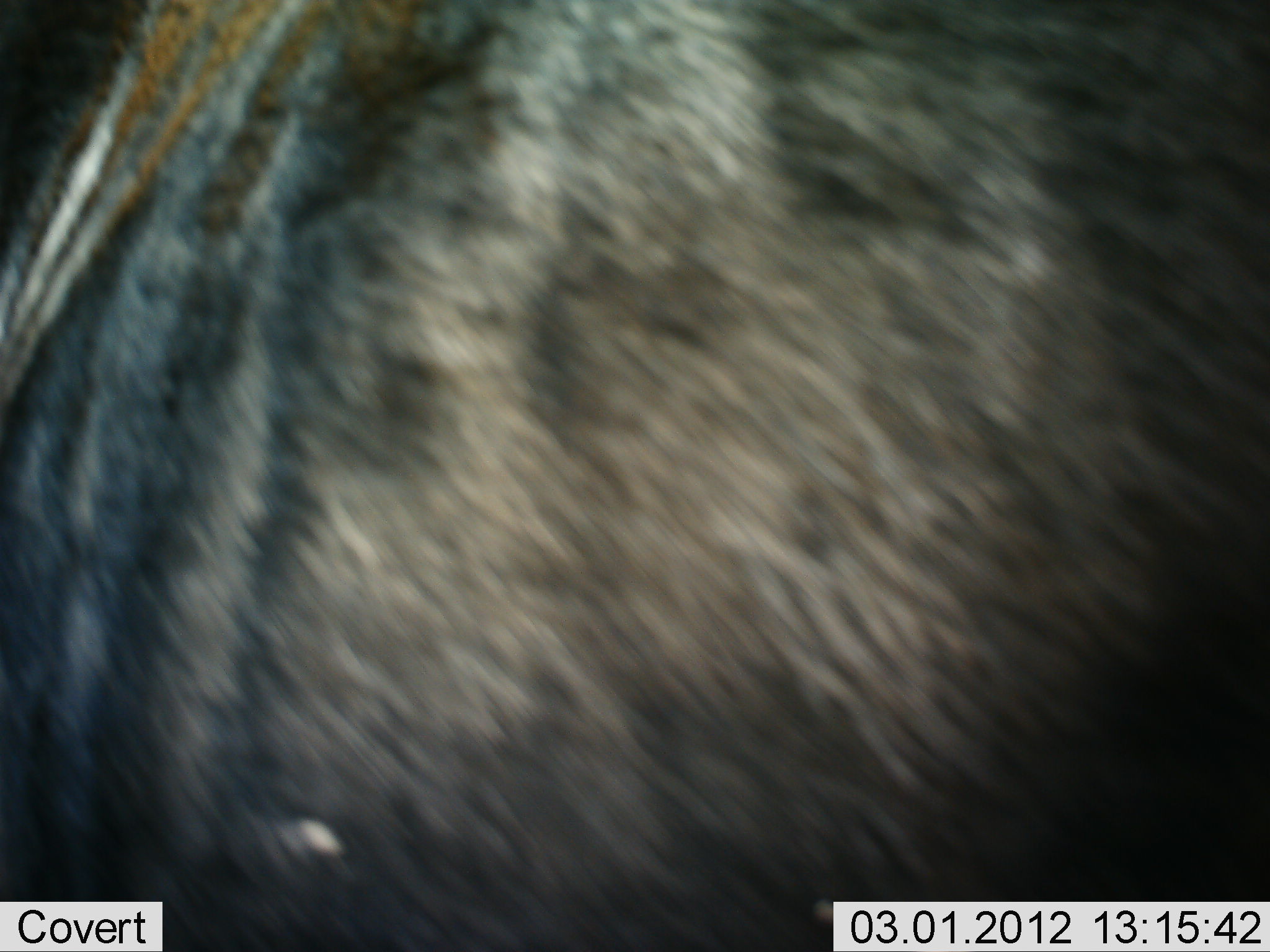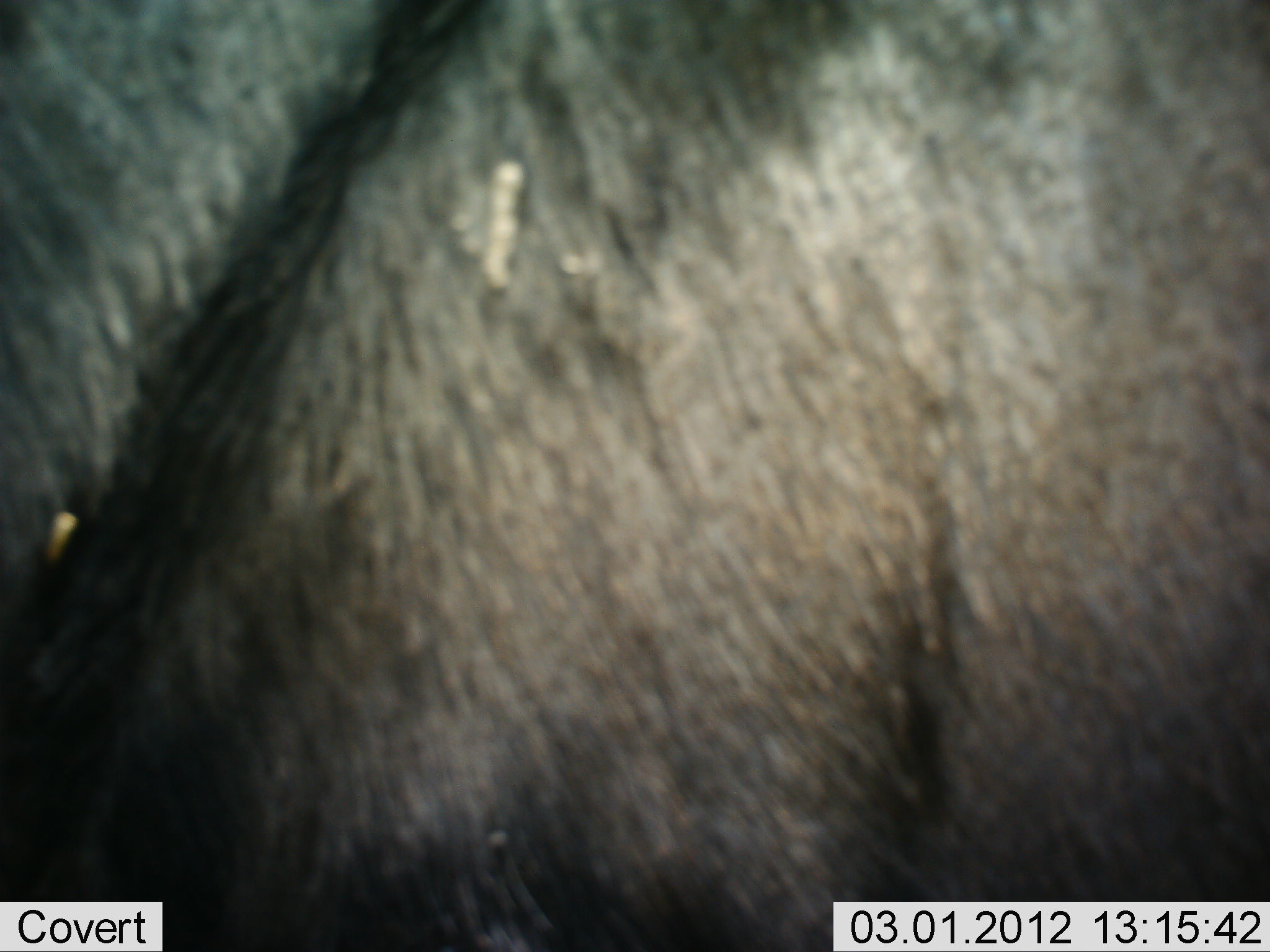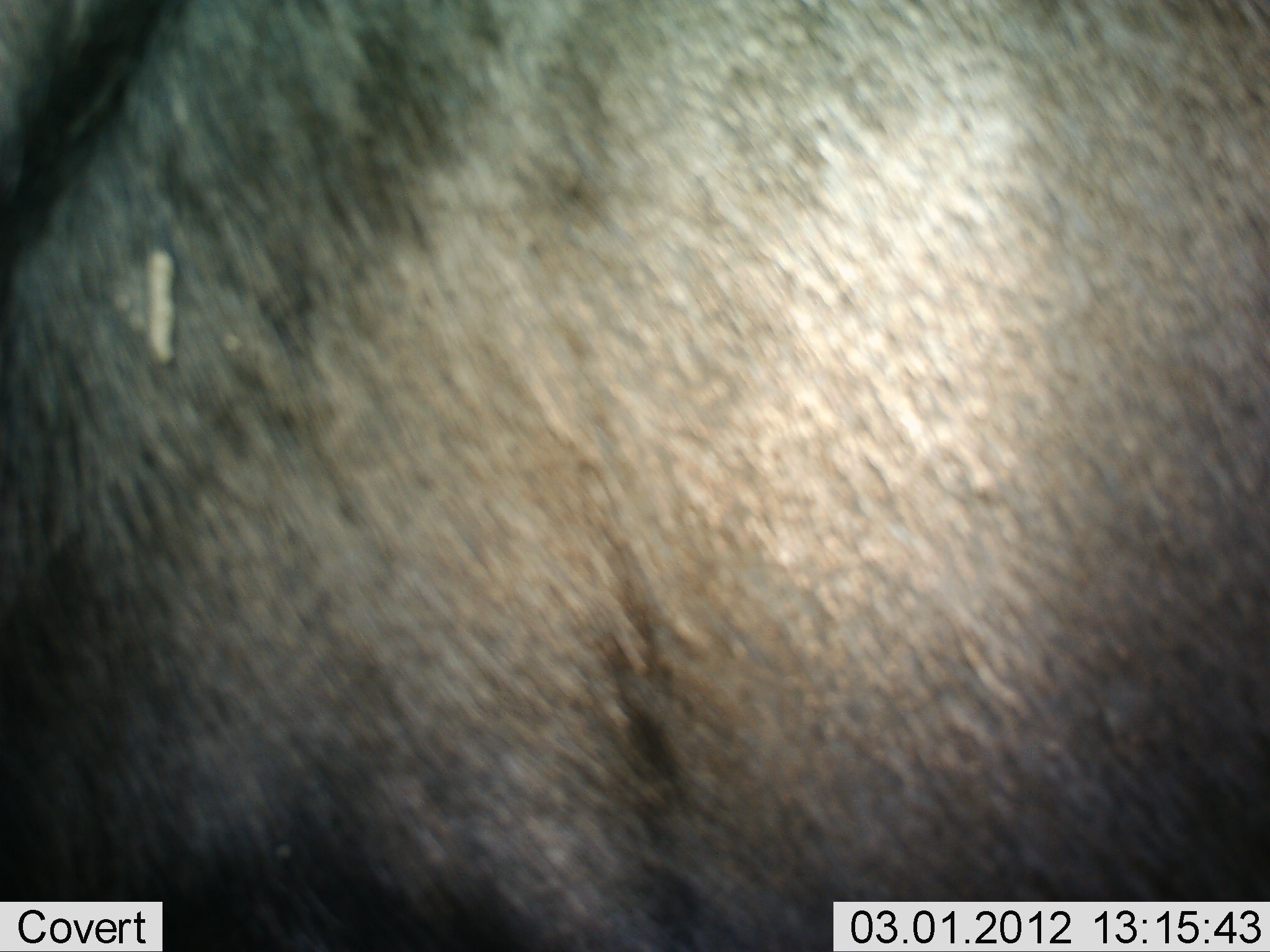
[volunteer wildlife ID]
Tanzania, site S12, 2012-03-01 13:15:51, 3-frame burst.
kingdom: Animalia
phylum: Chordata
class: Mammalia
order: Artiodactyla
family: Bovidae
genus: Connochaetes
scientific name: Connochaetes taurinus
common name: blue wildebeest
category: wildebeest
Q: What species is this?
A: Wildebeest (blue wildebeest) (Connochaetes taurinus).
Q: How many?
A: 1.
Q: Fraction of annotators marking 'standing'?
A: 72%.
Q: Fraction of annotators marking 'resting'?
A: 6%.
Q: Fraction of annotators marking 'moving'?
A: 22%.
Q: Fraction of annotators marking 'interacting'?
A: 0%.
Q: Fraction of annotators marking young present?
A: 0%.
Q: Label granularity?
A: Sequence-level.